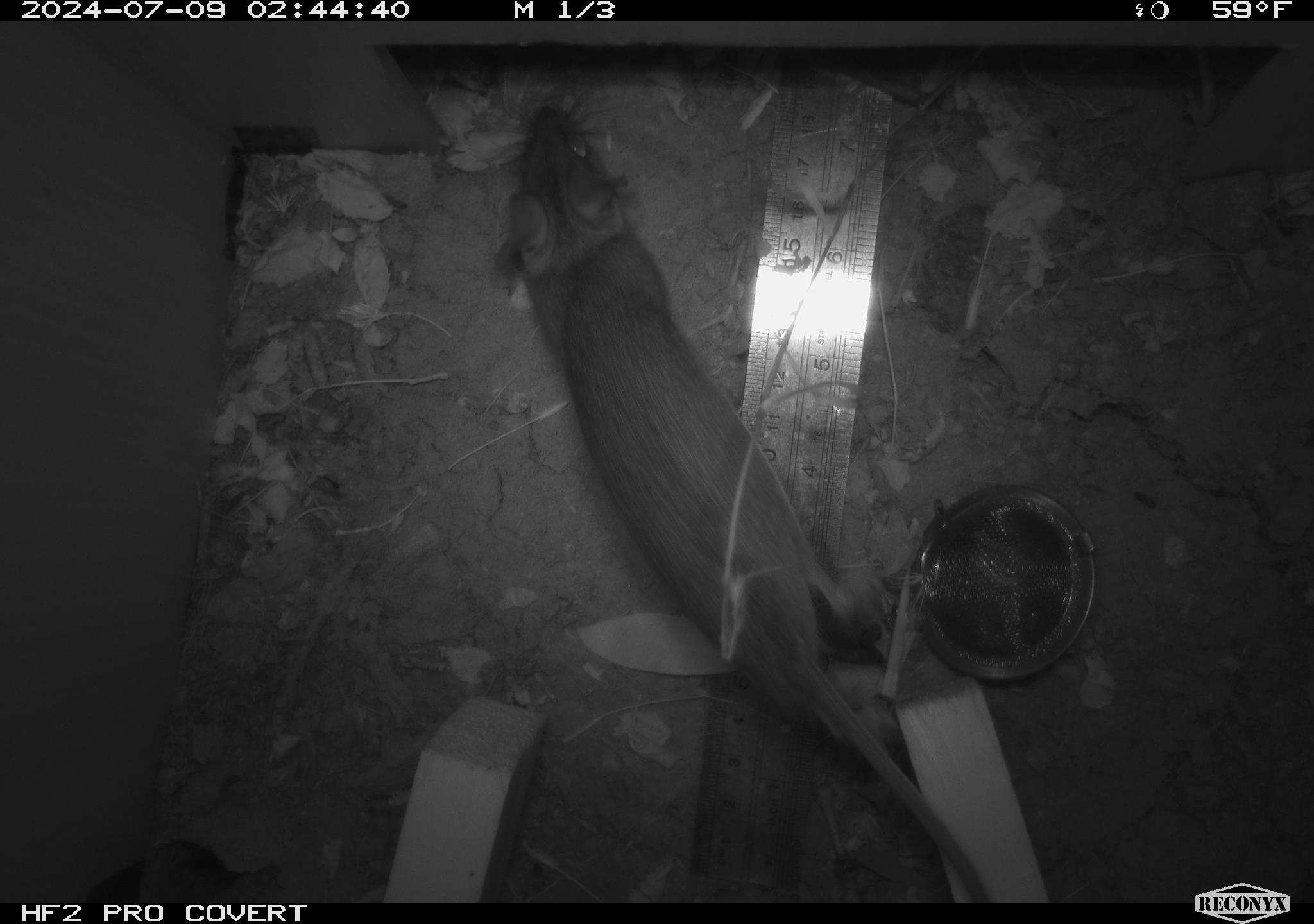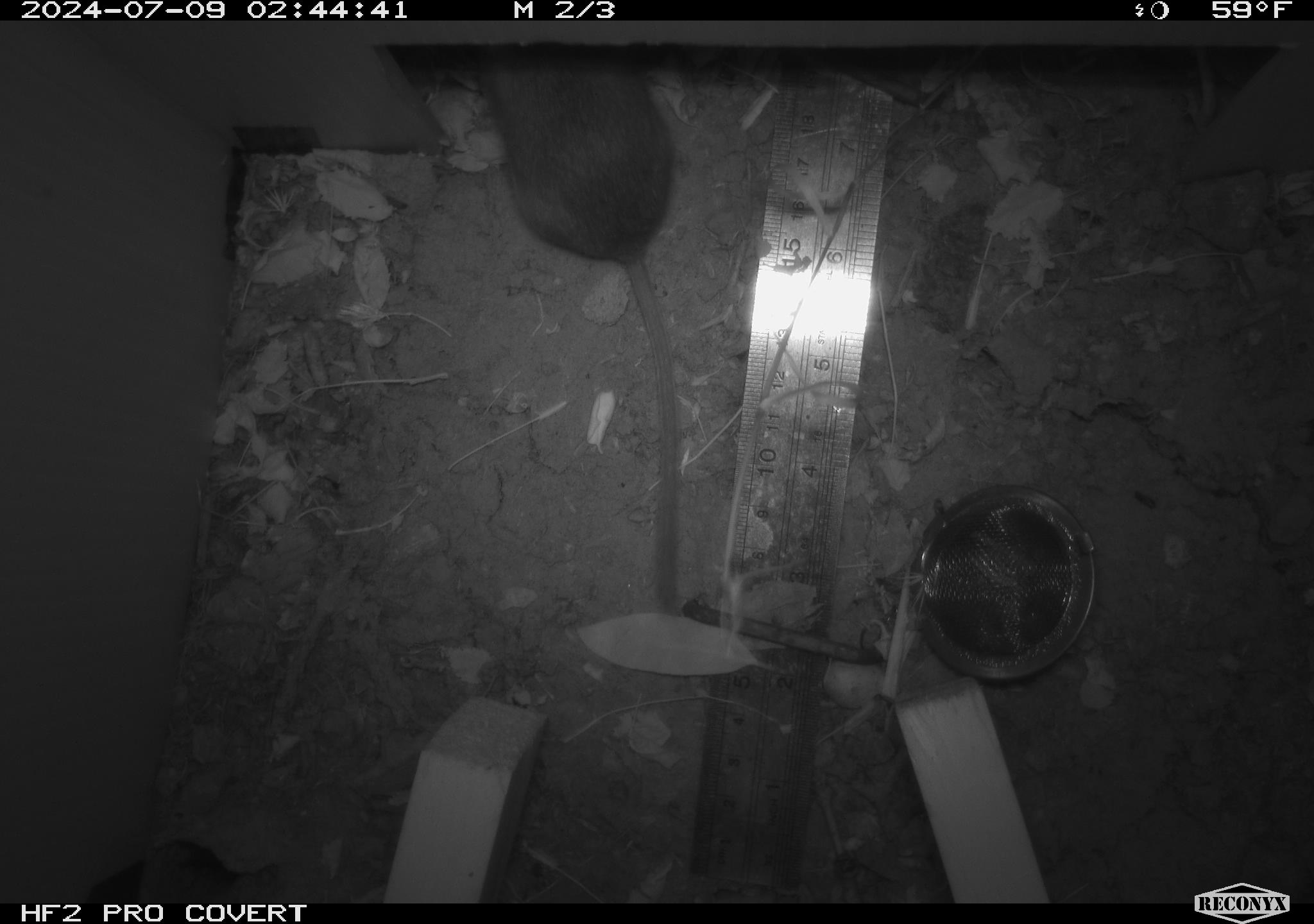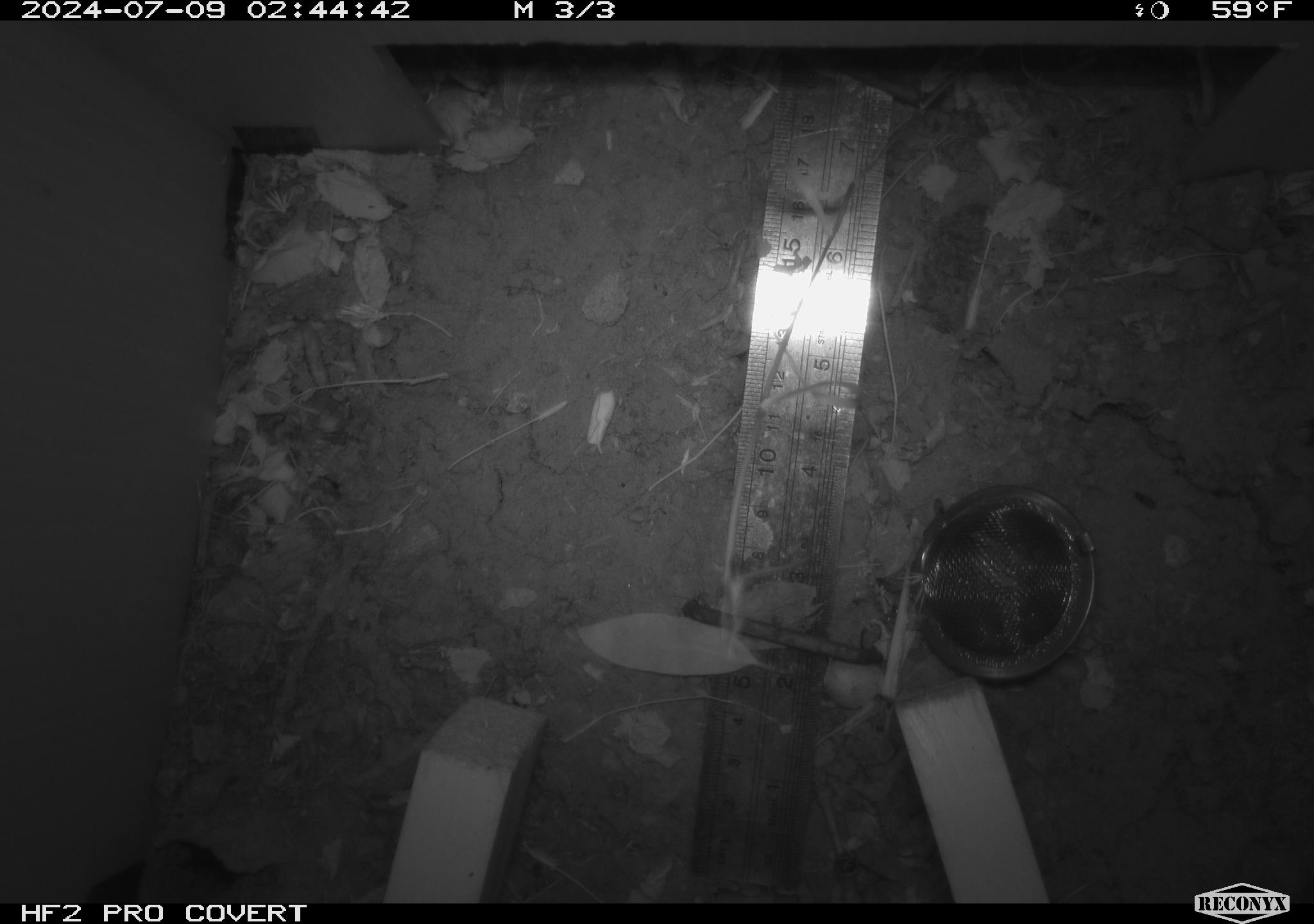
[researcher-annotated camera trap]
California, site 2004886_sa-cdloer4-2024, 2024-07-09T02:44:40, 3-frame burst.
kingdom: Animalia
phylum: Chordata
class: Mammalia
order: Rodentia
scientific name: Rodentia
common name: rodent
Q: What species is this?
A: Rodent (Rodentia).